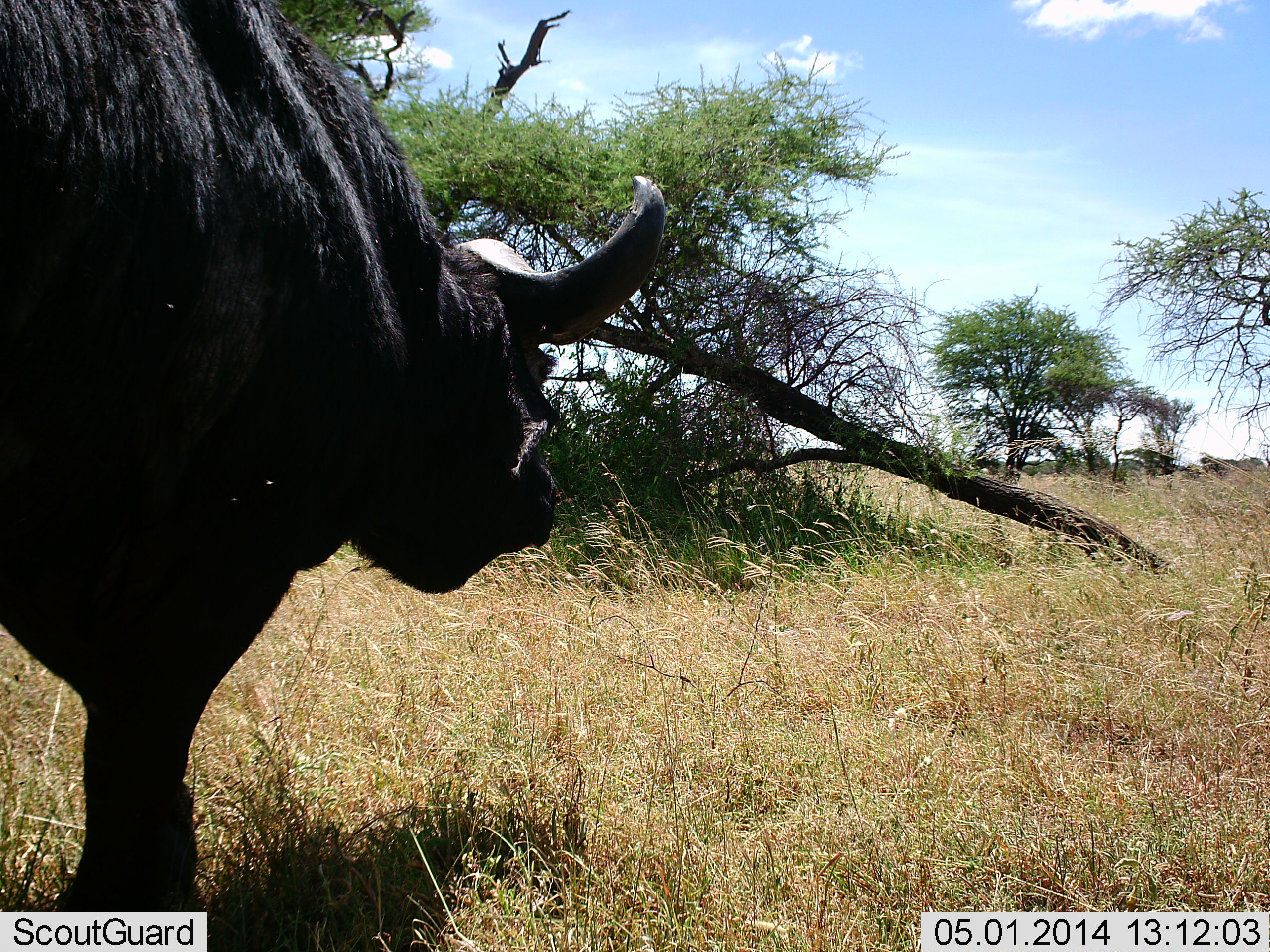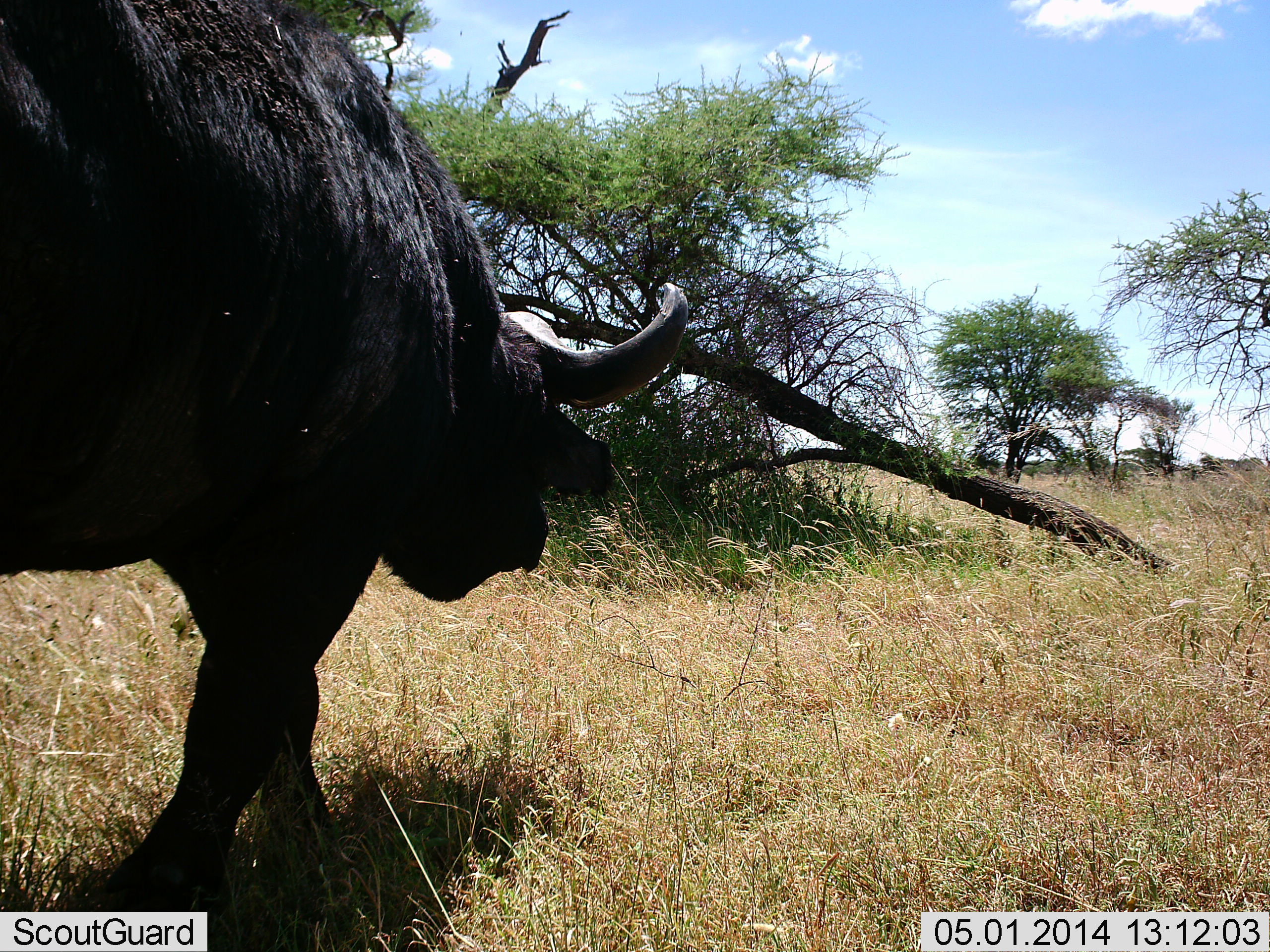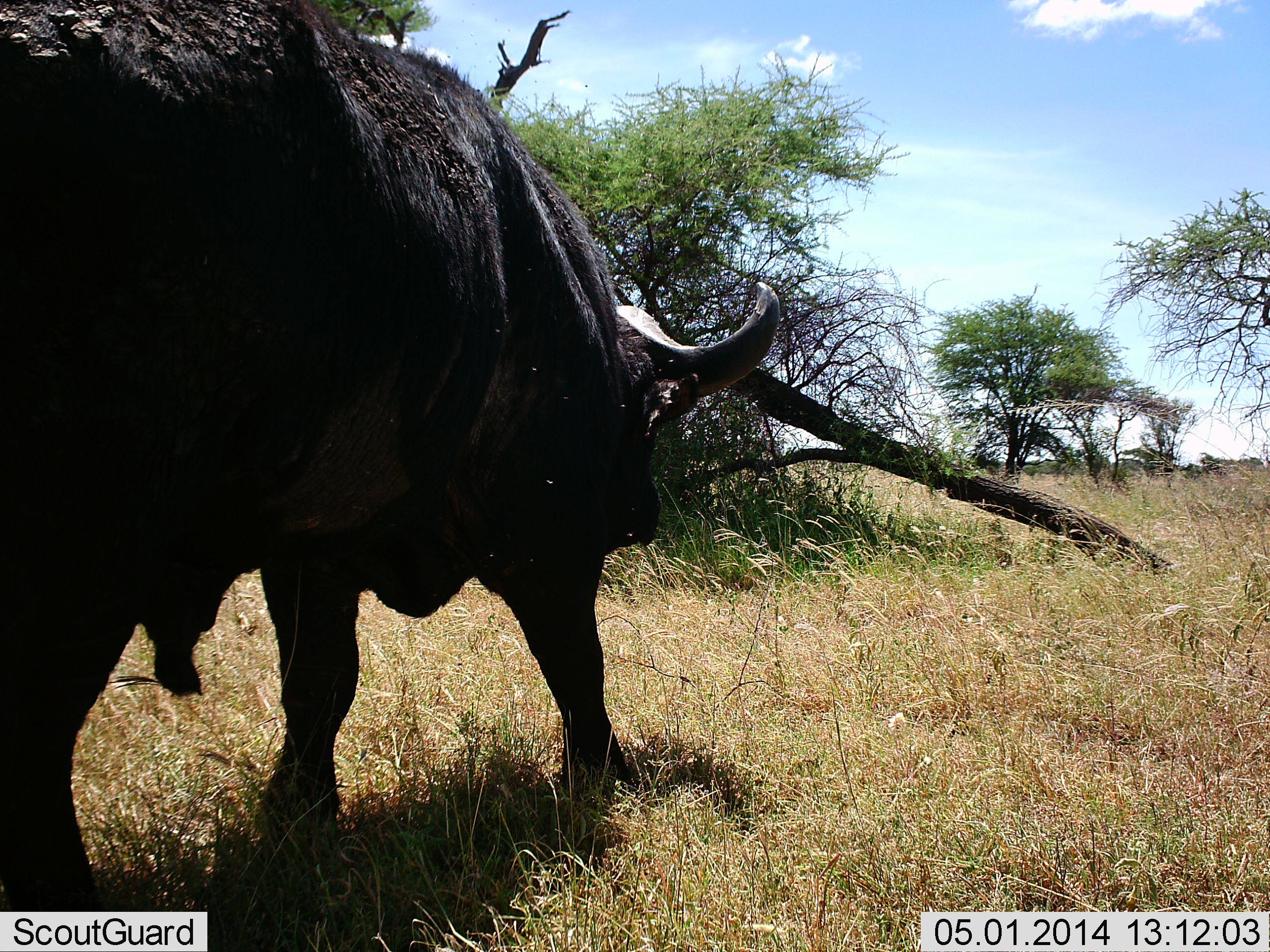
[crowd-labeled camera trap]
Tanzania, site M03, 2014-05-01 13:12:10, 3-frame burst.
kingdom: Animalia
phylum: Chordata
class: Mammalia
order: Artiodactyla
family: Bovidae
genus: Syncerus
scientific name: Syncerus caffer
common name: cape buffalo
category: buffalo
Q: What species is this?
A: Buffalo (cape buffalo) (Syncerus caffer).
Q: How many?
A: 1.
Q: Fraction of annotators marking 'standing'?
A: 0%.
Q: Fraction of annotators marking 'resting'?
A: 0%.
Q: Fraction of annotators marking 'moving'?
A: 100%.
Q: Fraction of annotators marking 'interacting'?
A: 0%.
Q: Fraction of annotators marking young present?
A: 0%.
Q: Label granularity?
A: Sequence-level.